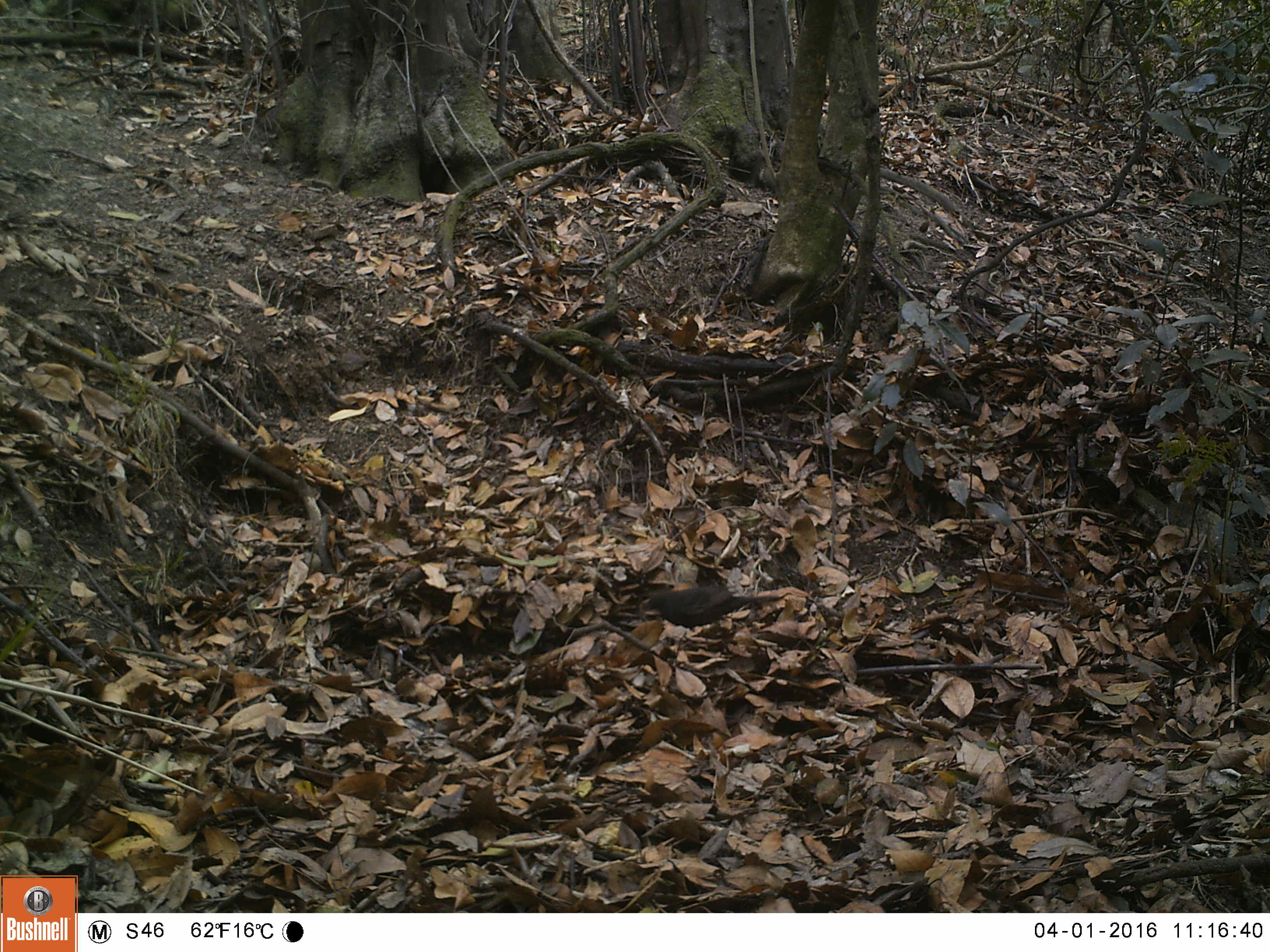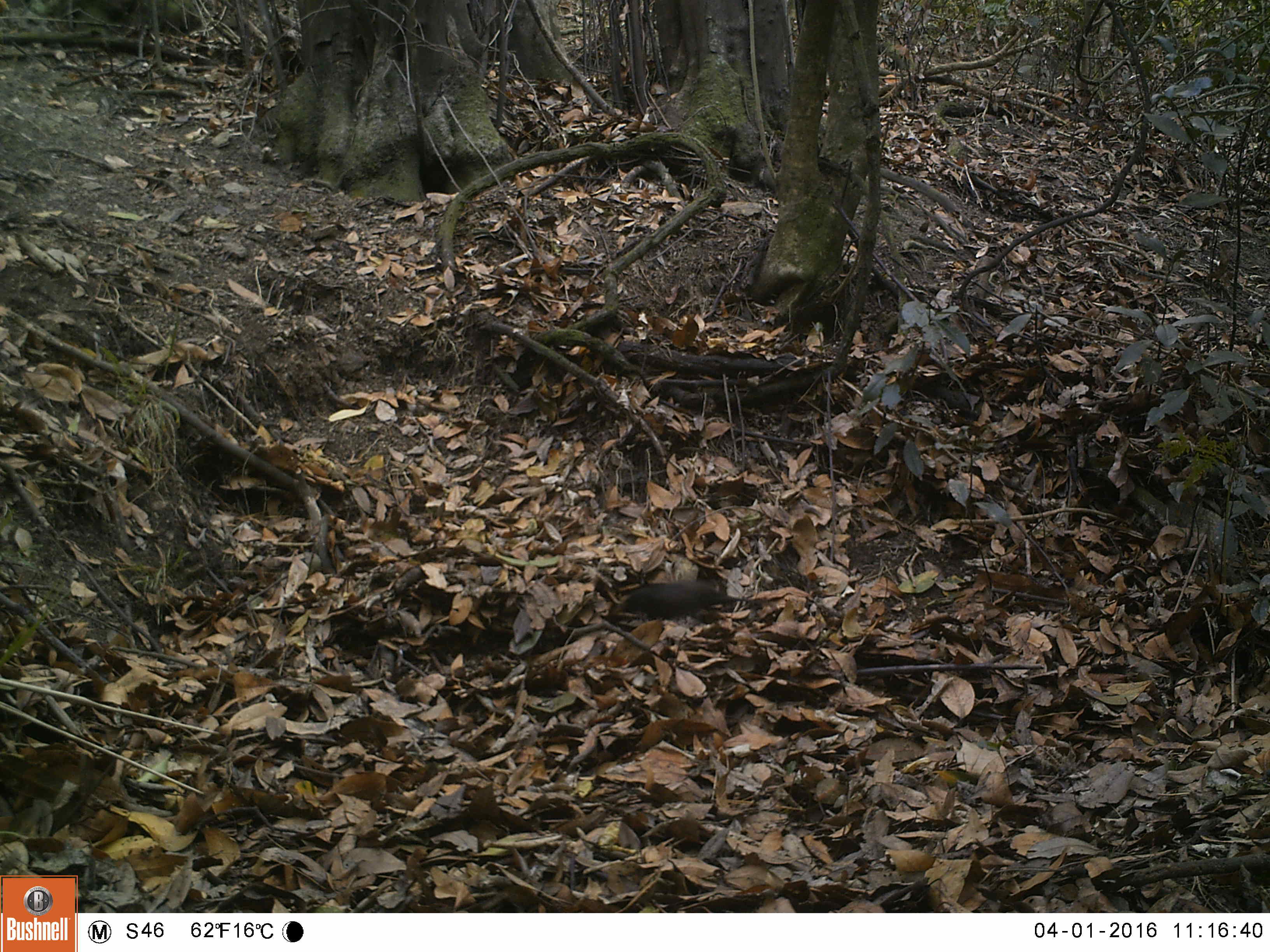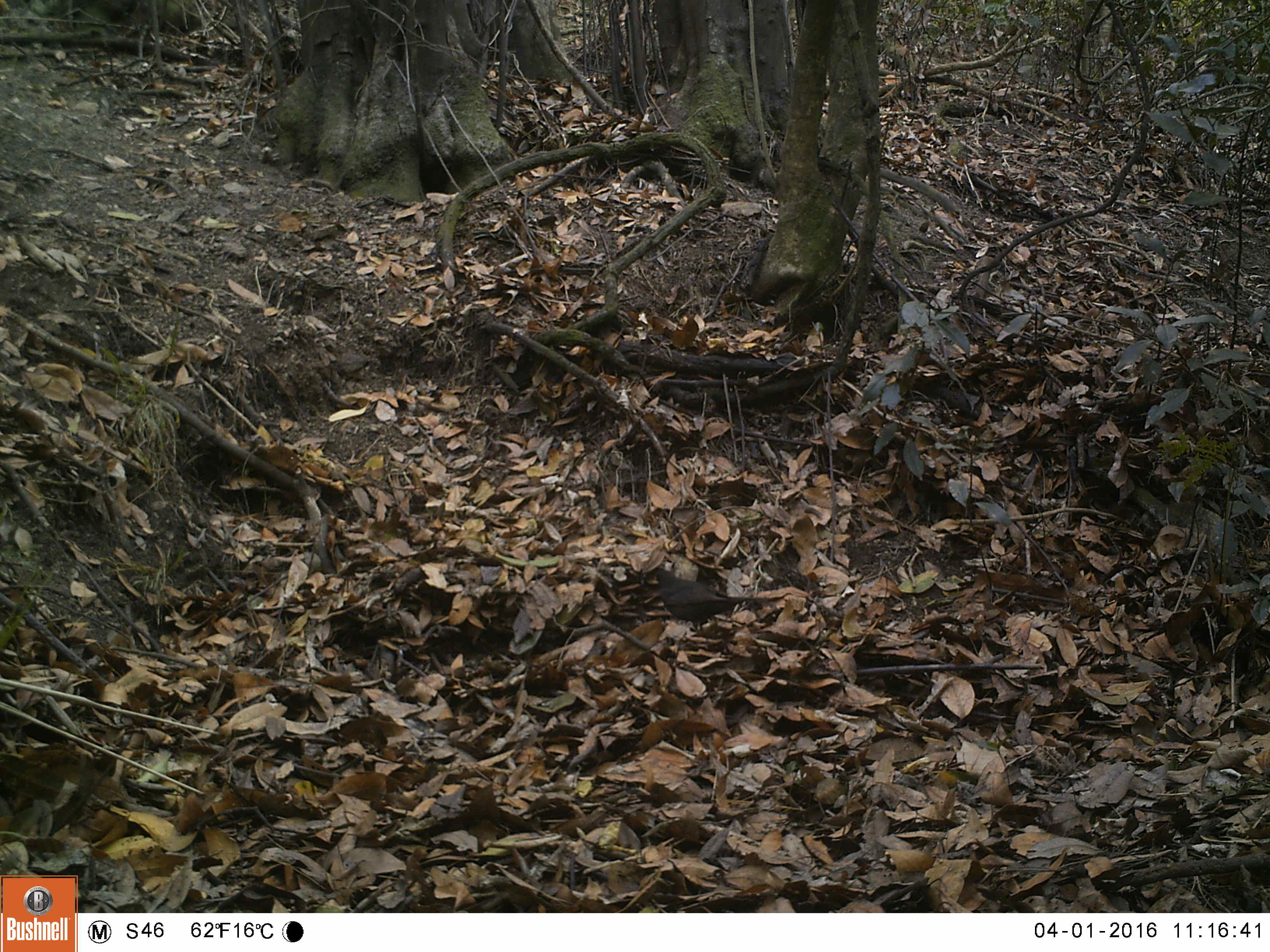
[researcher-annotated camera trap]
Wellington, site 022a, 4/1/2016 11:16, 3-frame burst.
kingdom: Animalia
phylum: Chordata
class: Aves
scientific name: Aves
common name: bird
Bird (Aves).